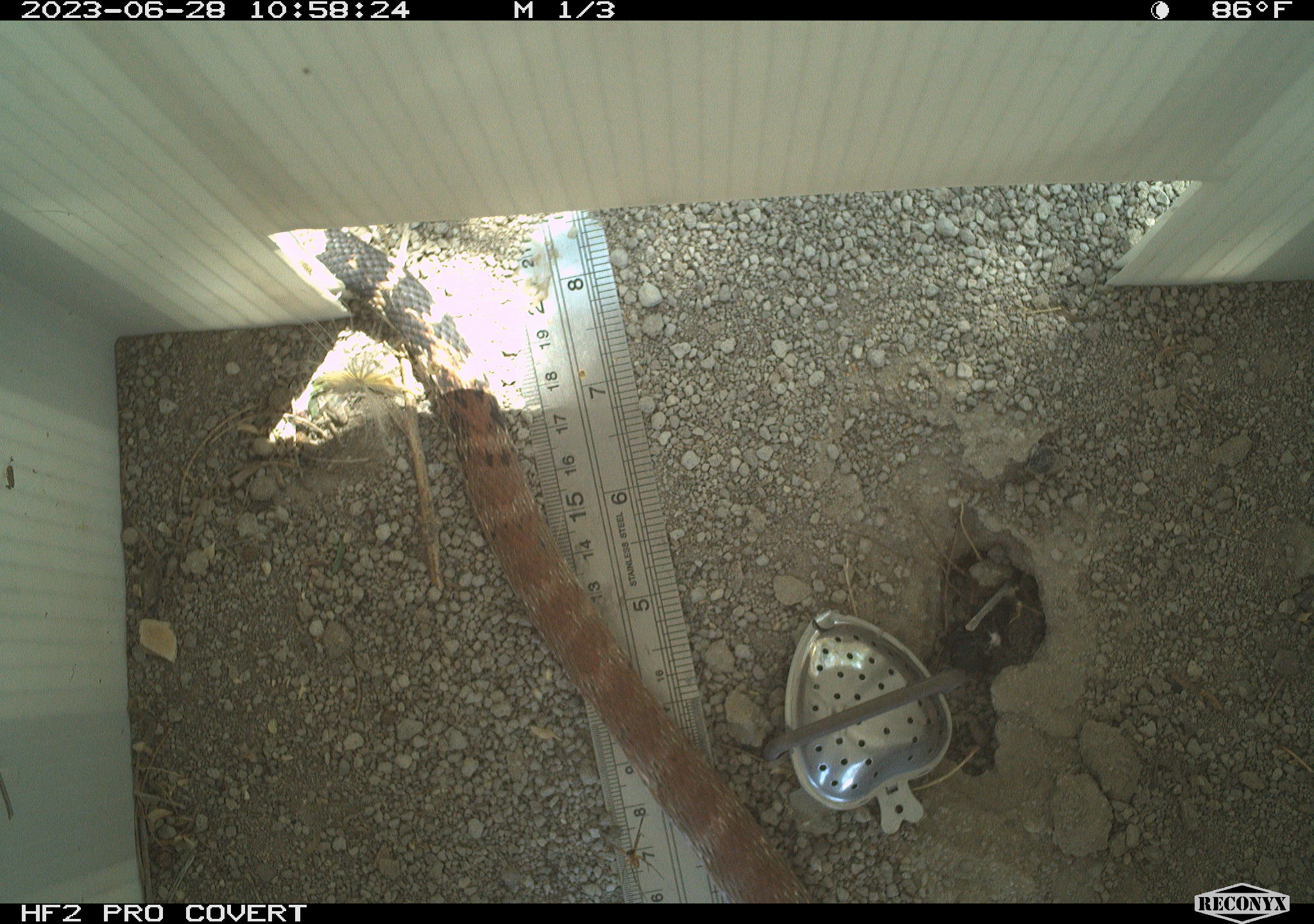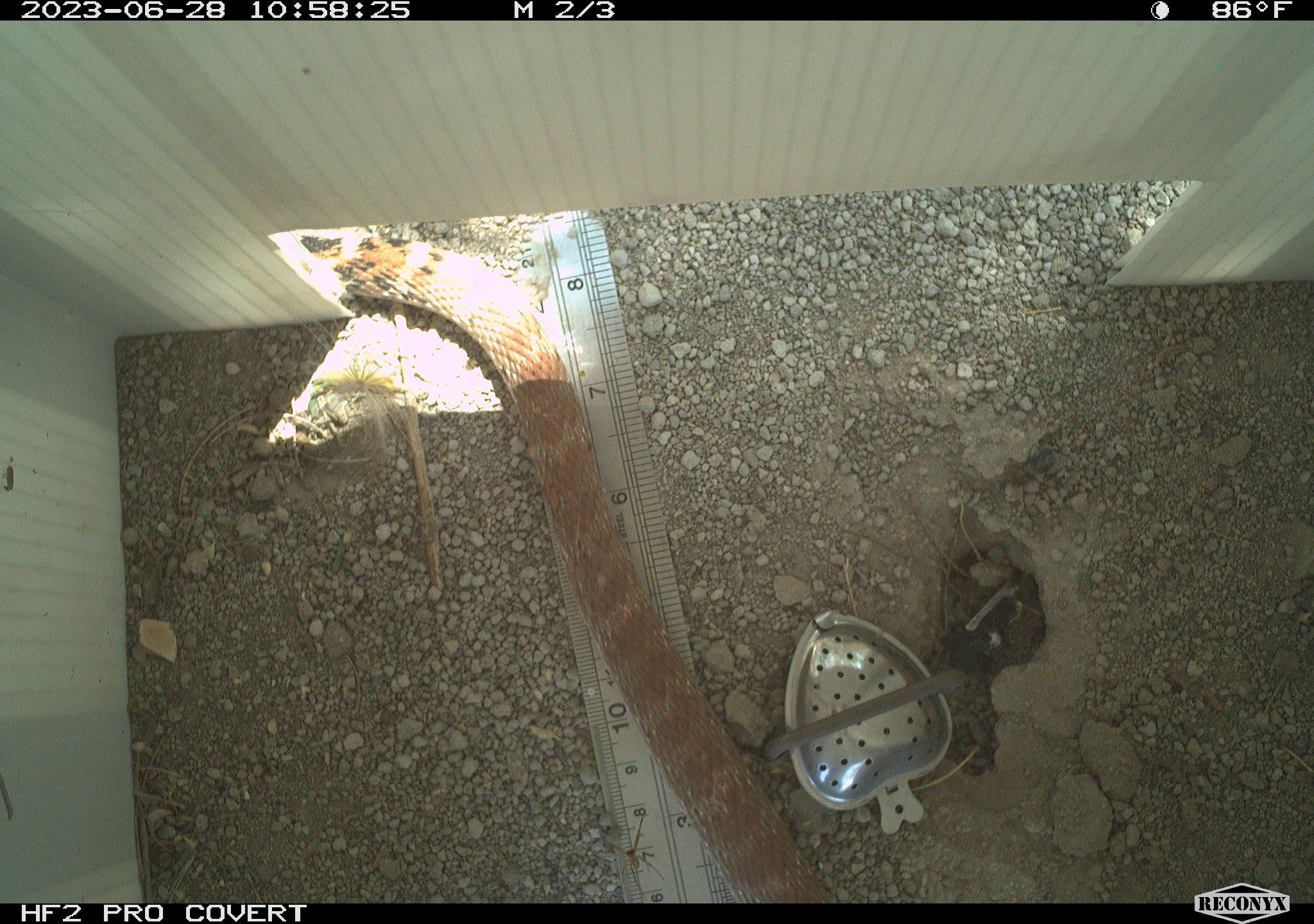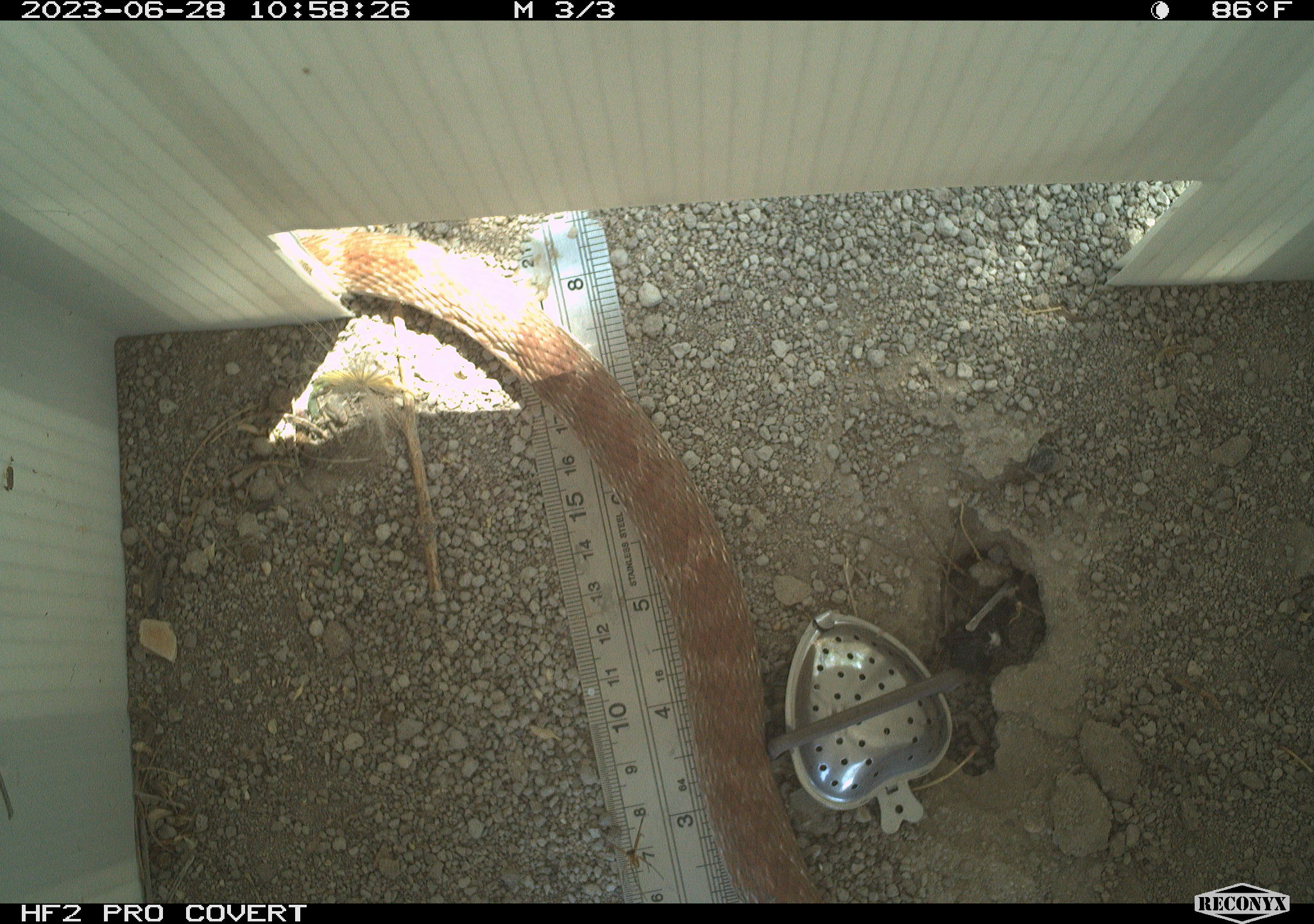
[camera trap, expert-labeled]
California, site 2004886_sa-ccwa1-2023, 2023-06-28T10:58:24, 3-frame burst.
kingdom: Animalia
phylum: Chordata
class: Reptilia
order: Squamata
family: Colubridae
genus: Masticophis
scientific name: Masticophis flagellum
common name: coachwhip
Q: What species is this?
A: Coachwhip (Masticophis flagellum).